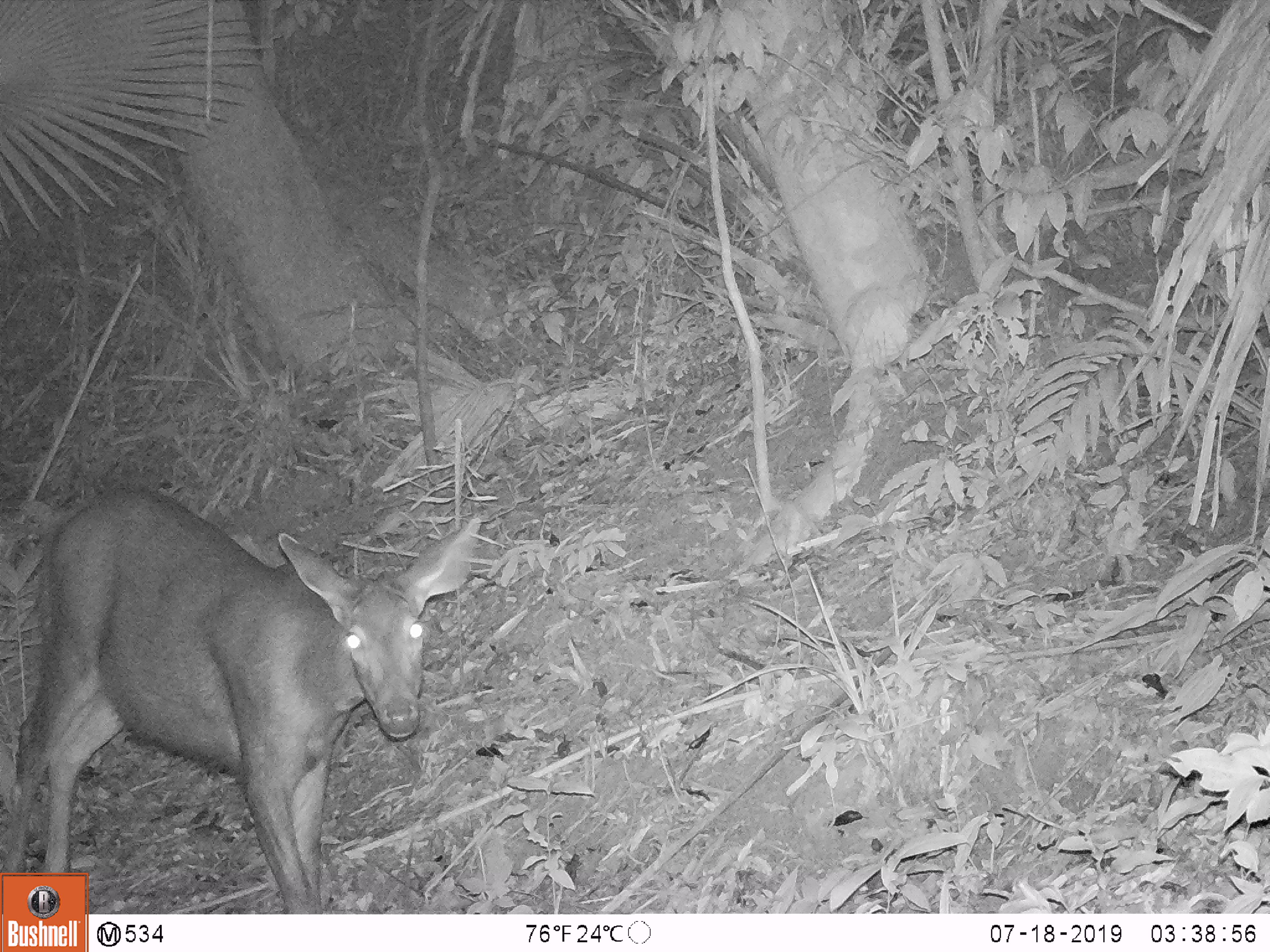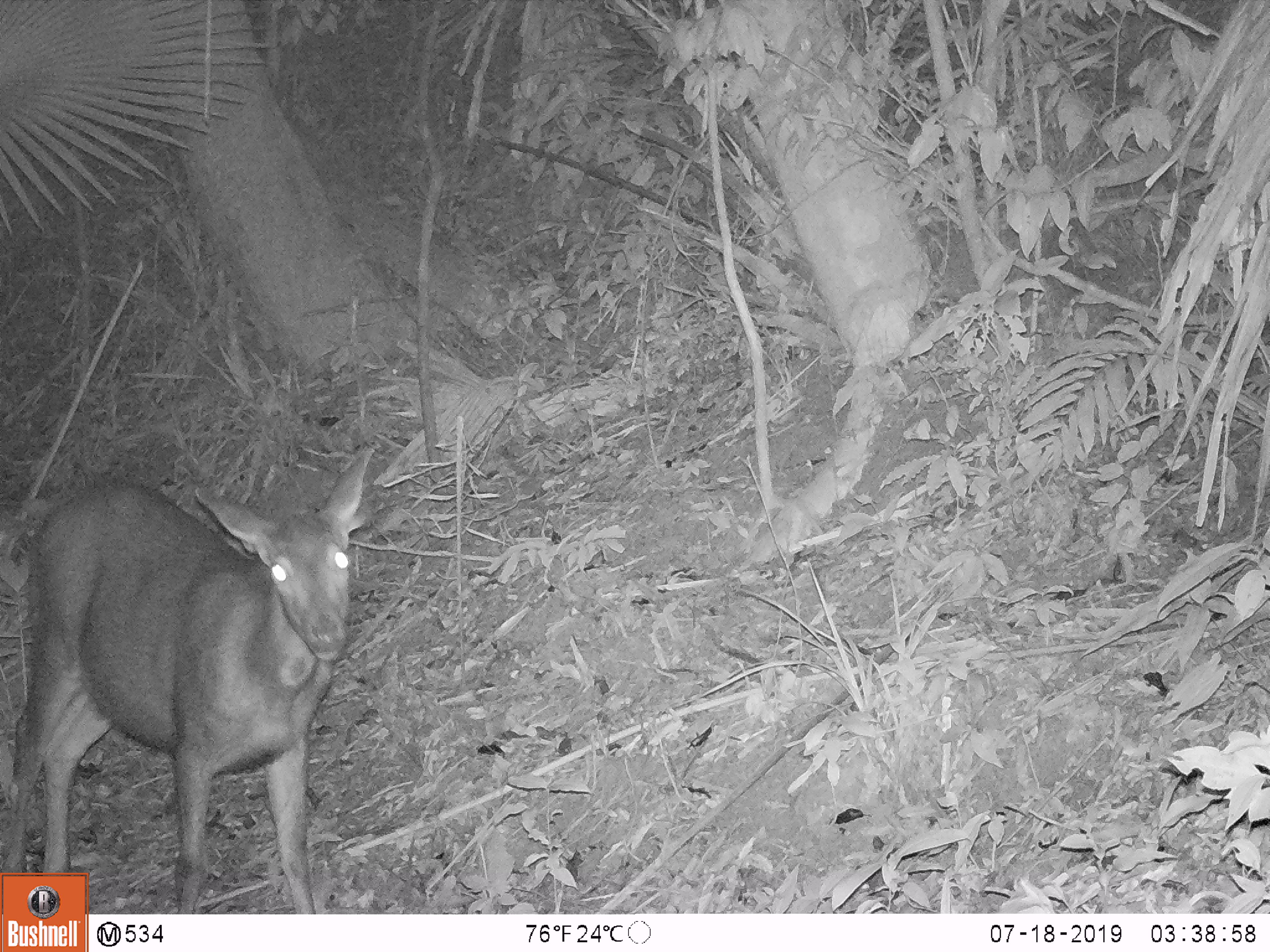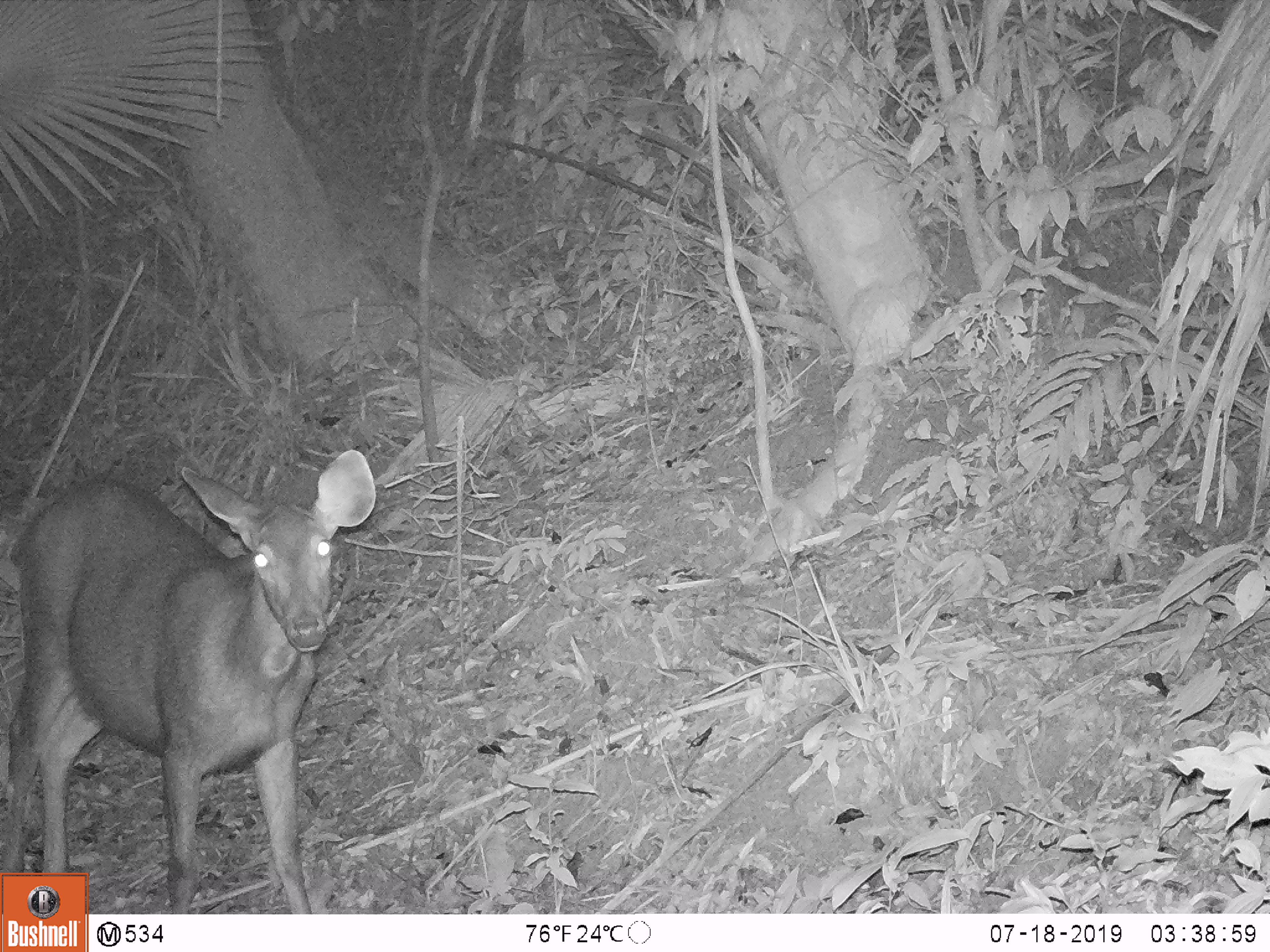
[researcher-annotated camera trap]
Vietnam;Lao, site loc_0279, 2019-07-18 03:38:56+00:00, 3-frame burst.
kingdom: Animalia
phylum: Chordata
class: Mammalia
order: Artiodactyla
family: Cervidae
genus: Rusa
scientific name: Rusa unicolor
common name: sambar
Sambar (Rusa unicolor). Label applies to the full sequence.